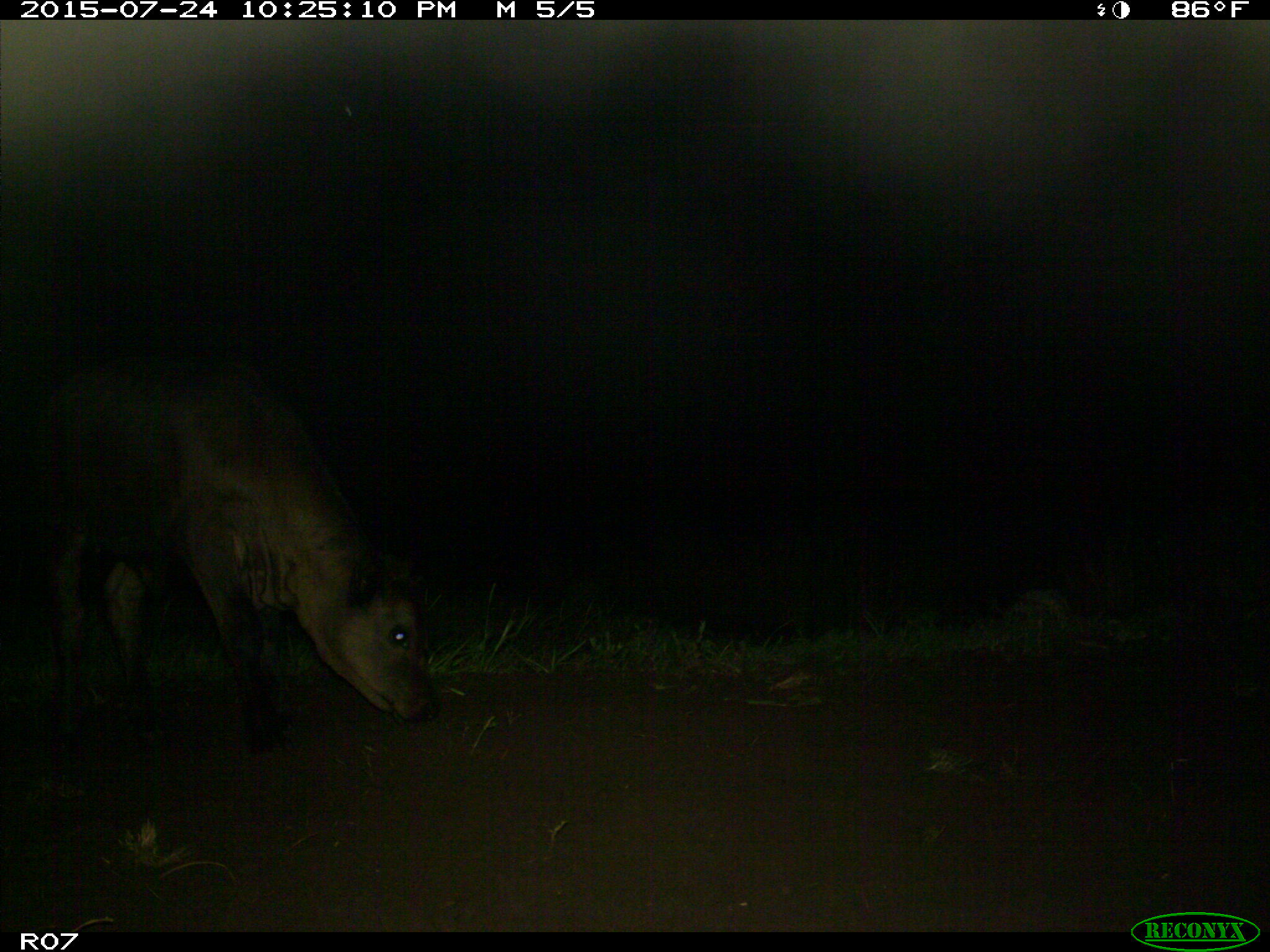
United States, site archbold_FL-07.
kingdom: Animalia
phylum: Chordata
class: Mammalia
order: Artiodactyla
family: Bovidae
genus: Bos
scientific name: Bos taurus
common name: domestic cow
Bos taurus (domestic cow).